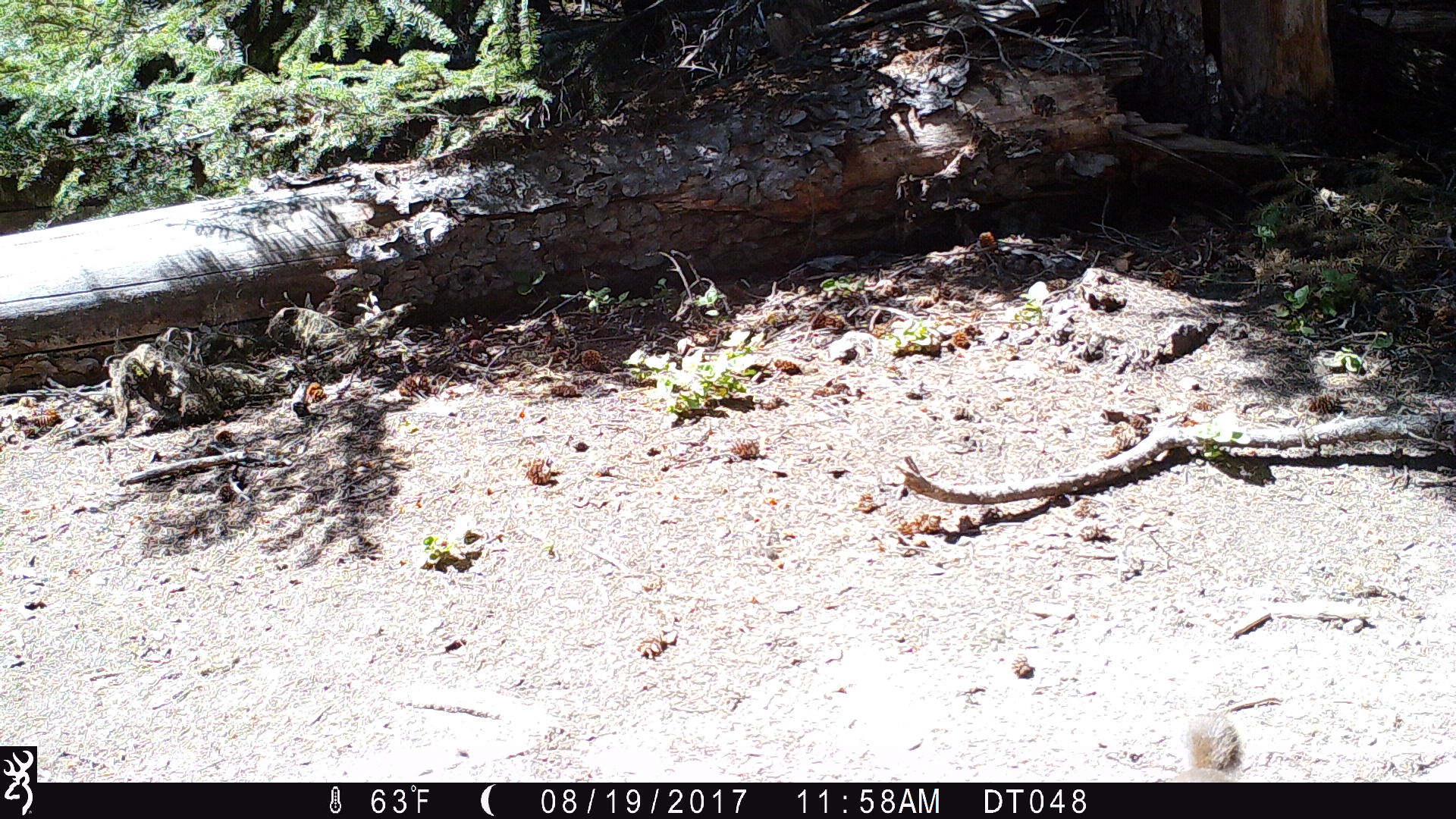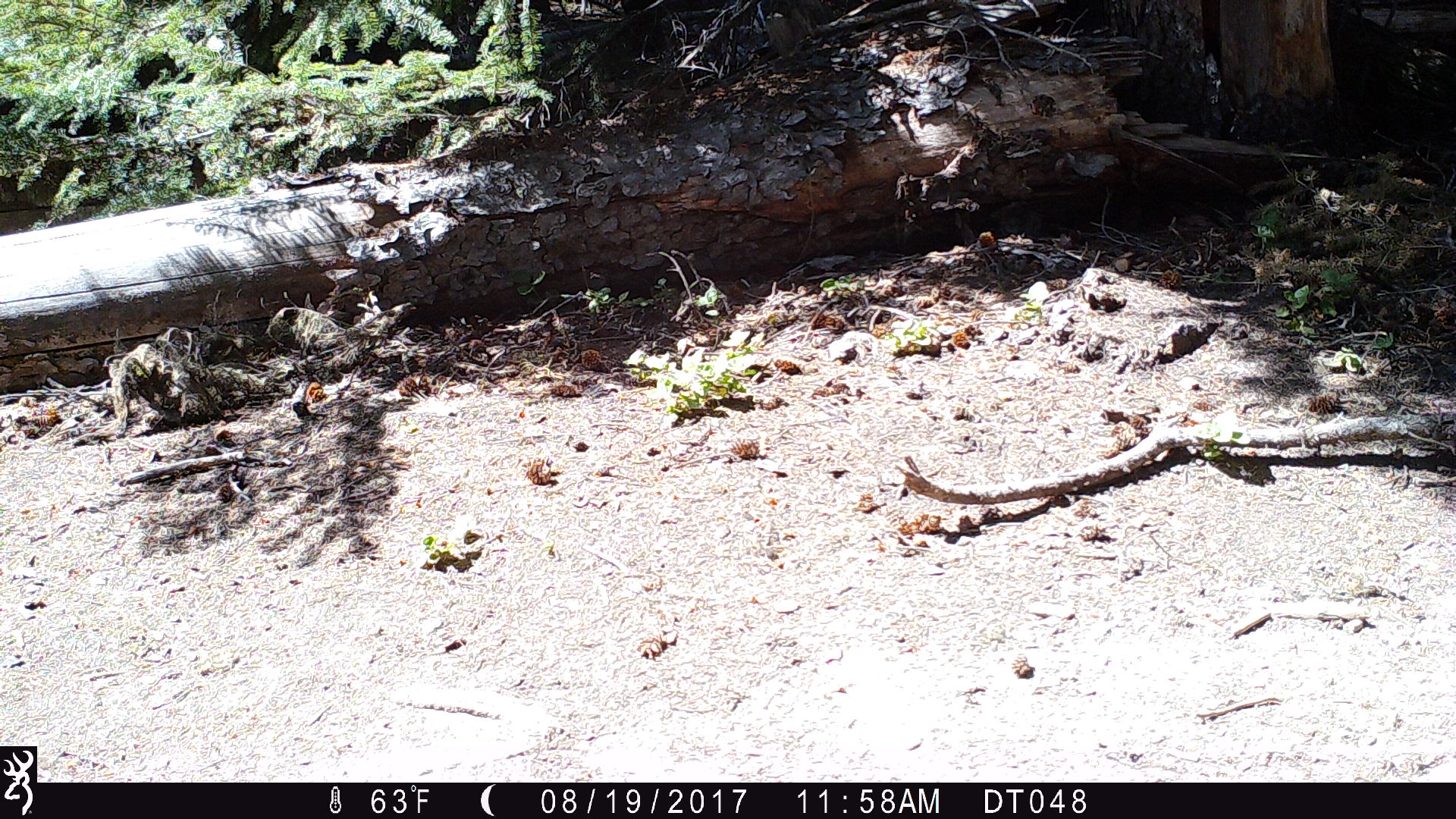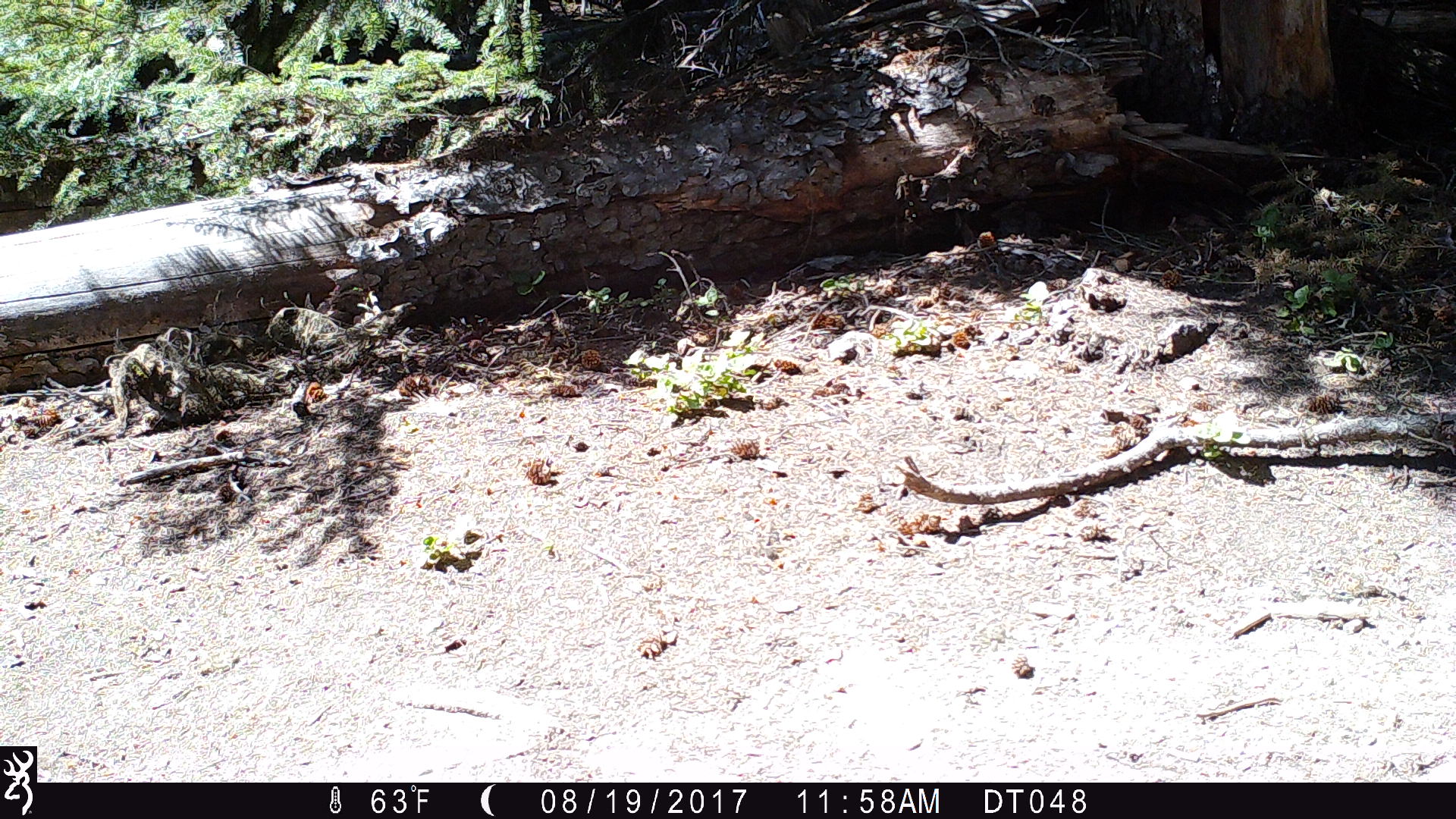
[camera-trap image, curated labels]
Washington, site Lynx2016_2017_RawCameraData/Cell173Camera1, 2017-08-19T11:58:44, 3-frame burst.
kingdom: Animalia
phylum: Chordata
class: Mammalia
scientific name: Mammalia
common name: small mammal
Small mammal (Mammalia). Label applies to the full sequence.